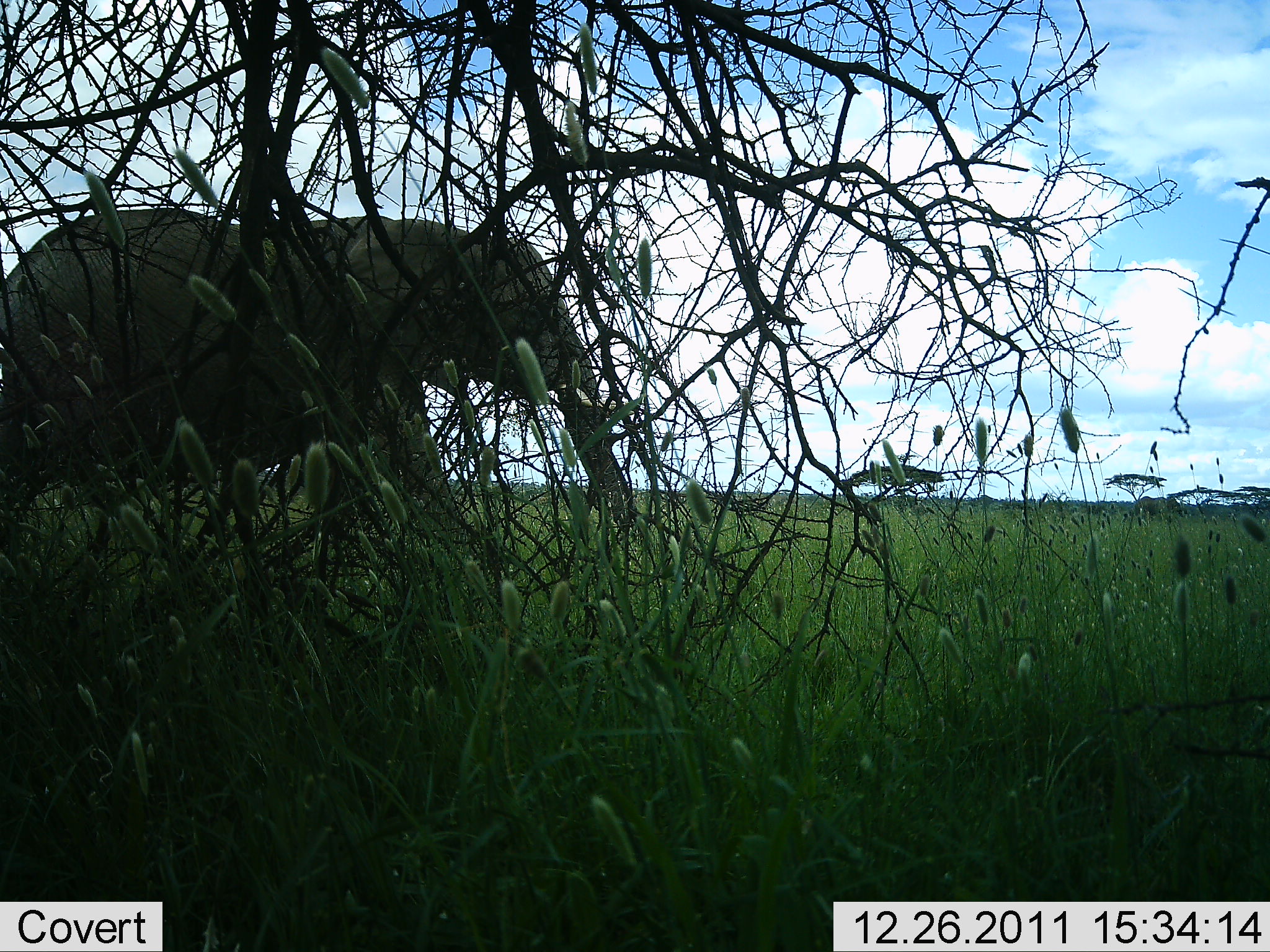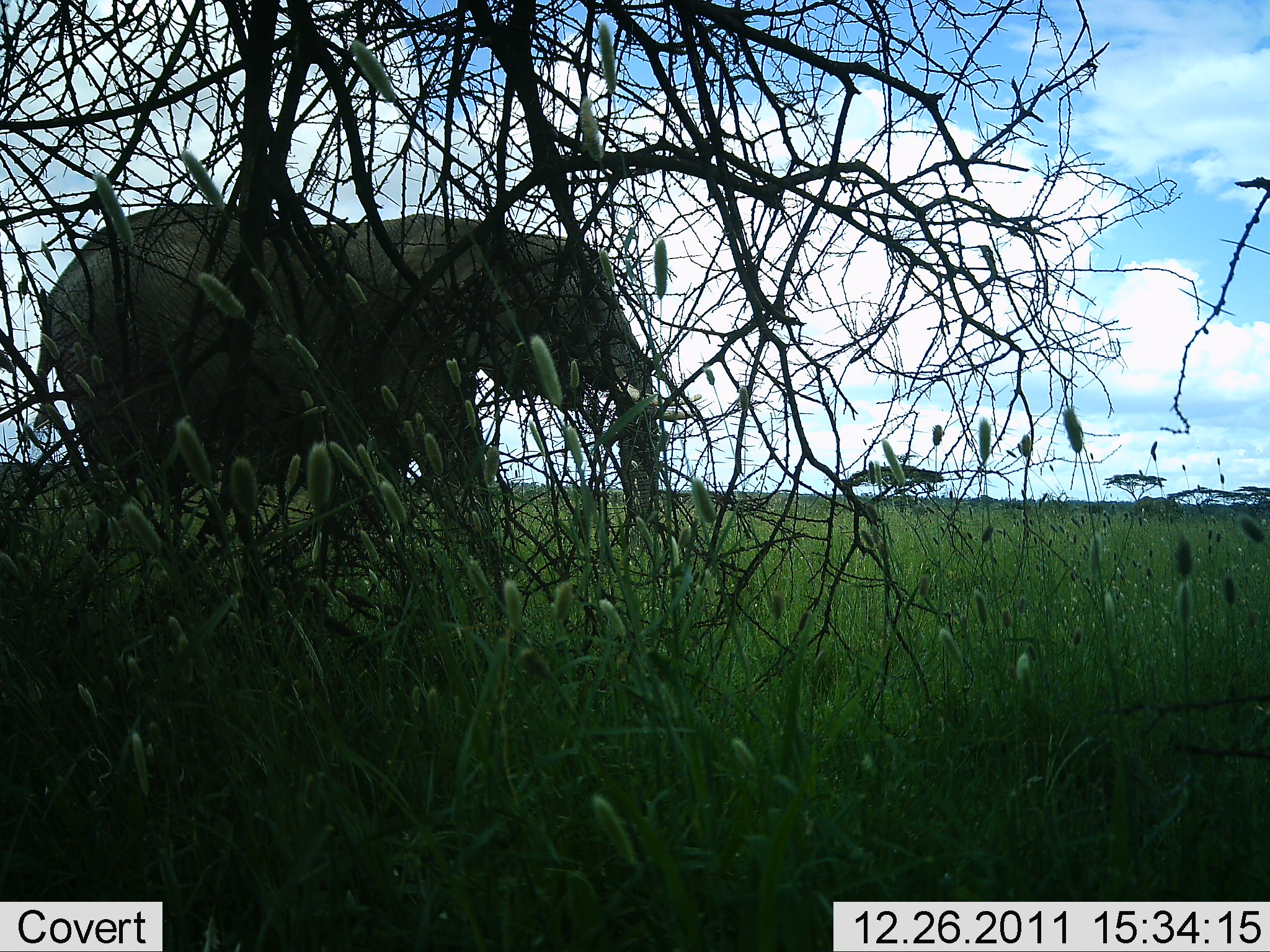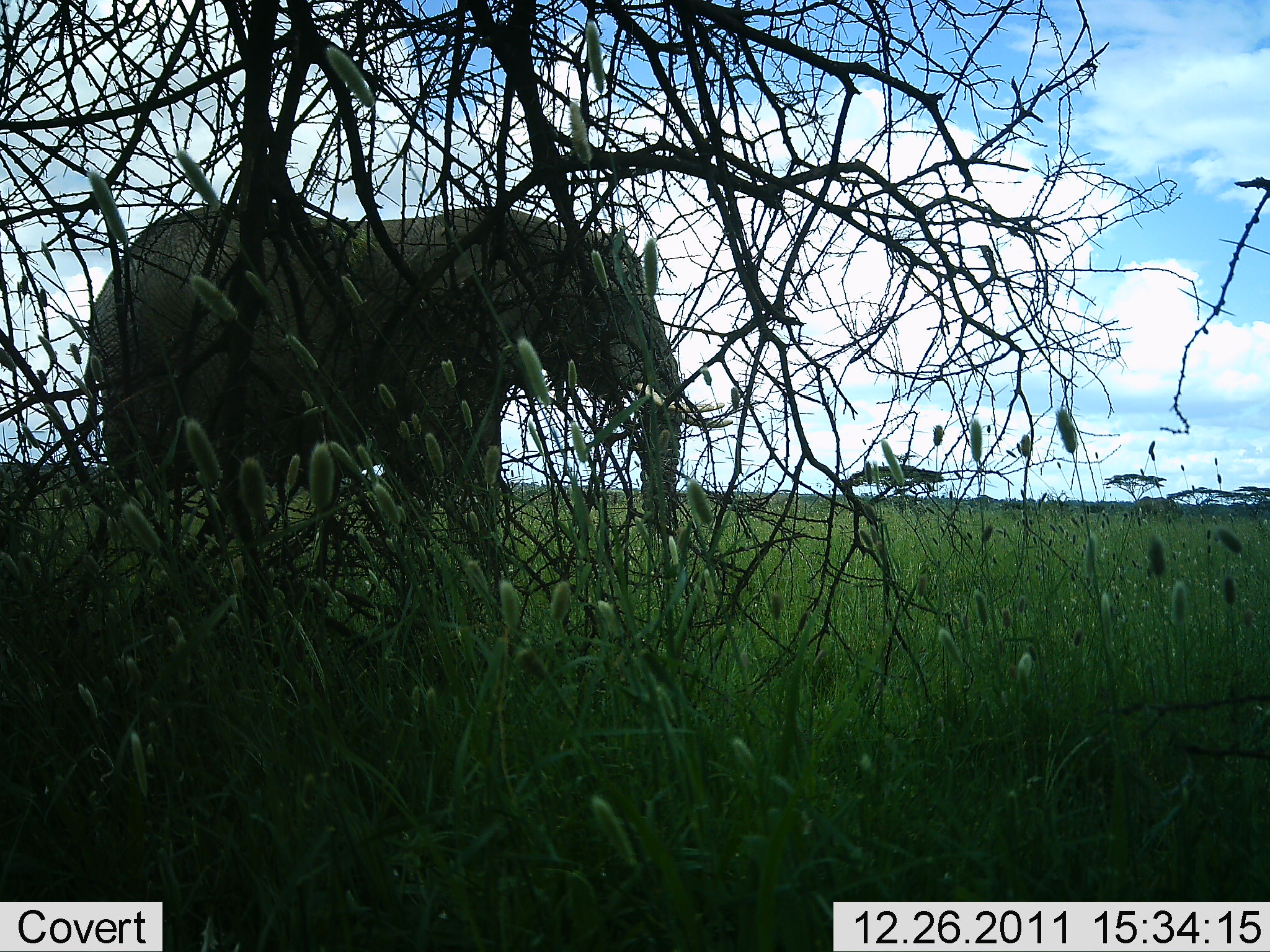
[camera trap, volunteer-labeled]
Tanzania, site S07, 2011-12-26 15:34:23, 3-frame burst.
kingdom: Animalia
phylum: Chordata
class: Mammalia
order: Proboscidea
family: Elephantidae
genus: Loxodonta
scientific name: Loxodonta africana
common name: african bush elephant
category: elephant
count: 1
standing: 27%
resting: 0%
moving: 91%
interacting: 0%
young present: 0%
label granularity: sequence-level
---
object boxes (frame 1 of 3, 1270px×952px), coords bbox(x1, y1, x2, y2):
animal: bbox(0, 205, 637, 614)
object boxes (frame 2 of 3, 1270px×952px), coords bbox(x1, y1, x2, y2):
animal: bbox(31, 201, 698, 630)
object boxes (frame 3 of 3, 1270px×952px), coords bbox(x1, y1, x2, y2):
animal: bbox(69, 195, 735, 610)